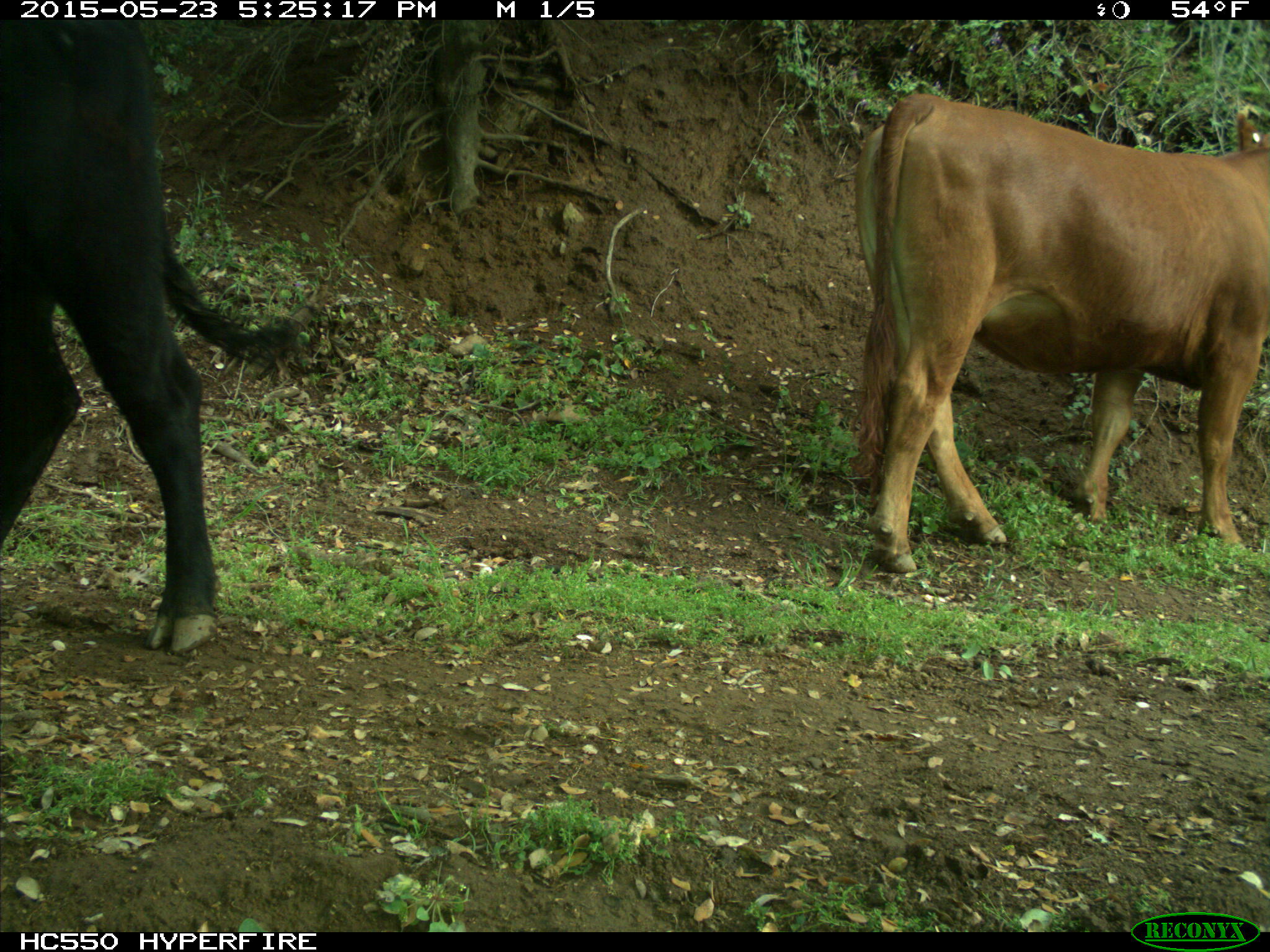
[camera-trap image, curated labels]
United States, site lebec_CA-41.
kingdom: Animalia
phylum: Chordata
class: Mammalia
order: Artiodactyla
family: Bovidae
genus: Bos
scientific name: Bos taurus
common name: domestic cow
Bos taurus (domestic cow).